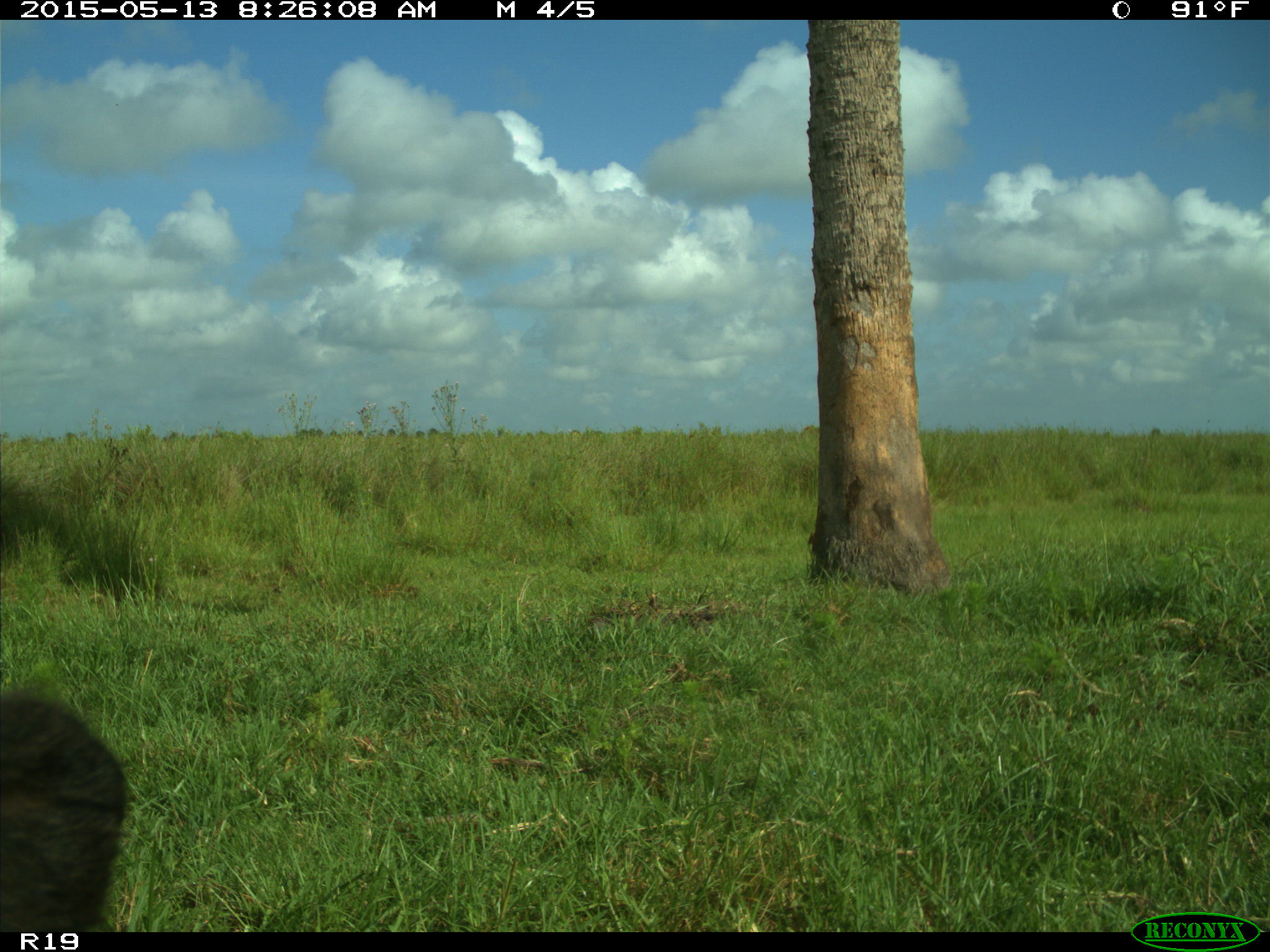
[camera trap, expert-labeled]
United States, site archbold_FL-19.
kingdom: Animalia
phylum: Chordata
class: Mammalia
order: Artiodactyla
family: Bovidae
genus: Bos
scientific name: Bos taurus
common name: domestic cow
Bos taurus (domestic cow).